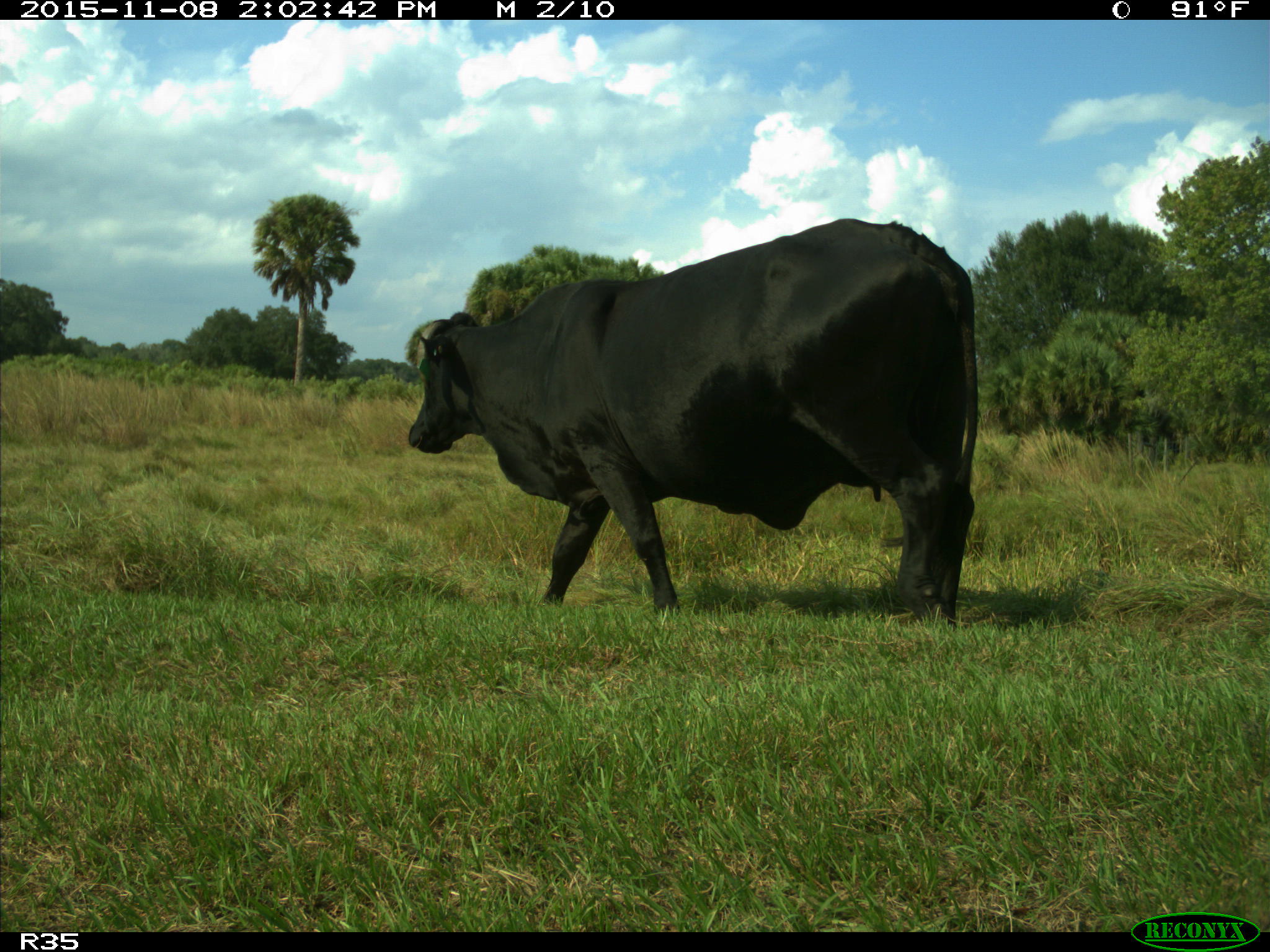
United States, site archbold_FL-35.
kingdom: Animalia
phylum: Chordata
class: Mammalia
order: Artiodactyla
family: Bovidae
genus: Bos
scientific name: Bos taurus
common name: domestic cow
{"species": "Bos taurus (domestic cow)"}